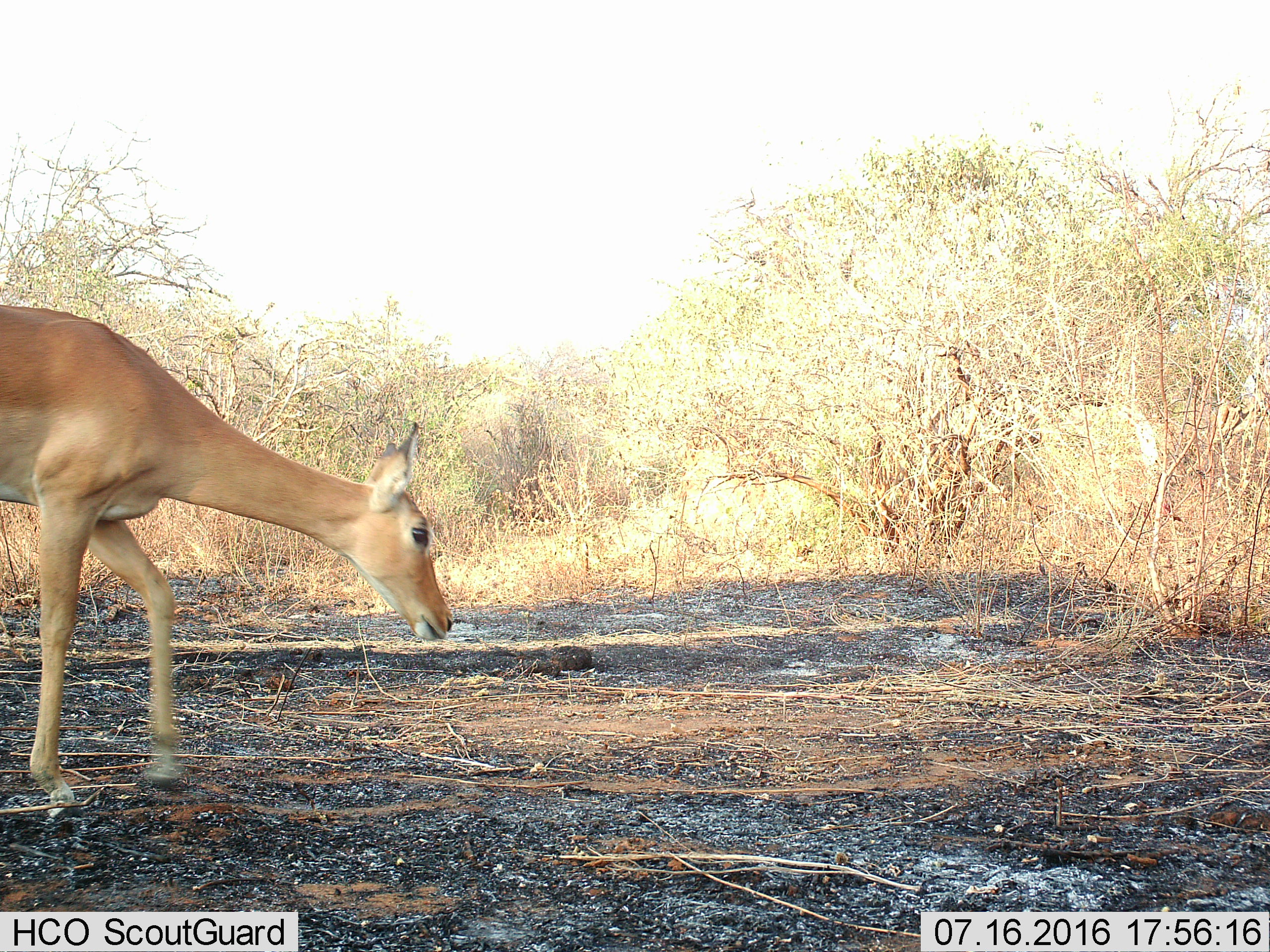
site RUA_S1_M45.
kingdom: Animalia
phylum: Chordata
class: Mammalia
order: Artiodactyla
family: Bovidae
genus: Aepyceros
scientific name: Aepyceros melampus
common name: impala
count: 1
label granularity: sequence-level